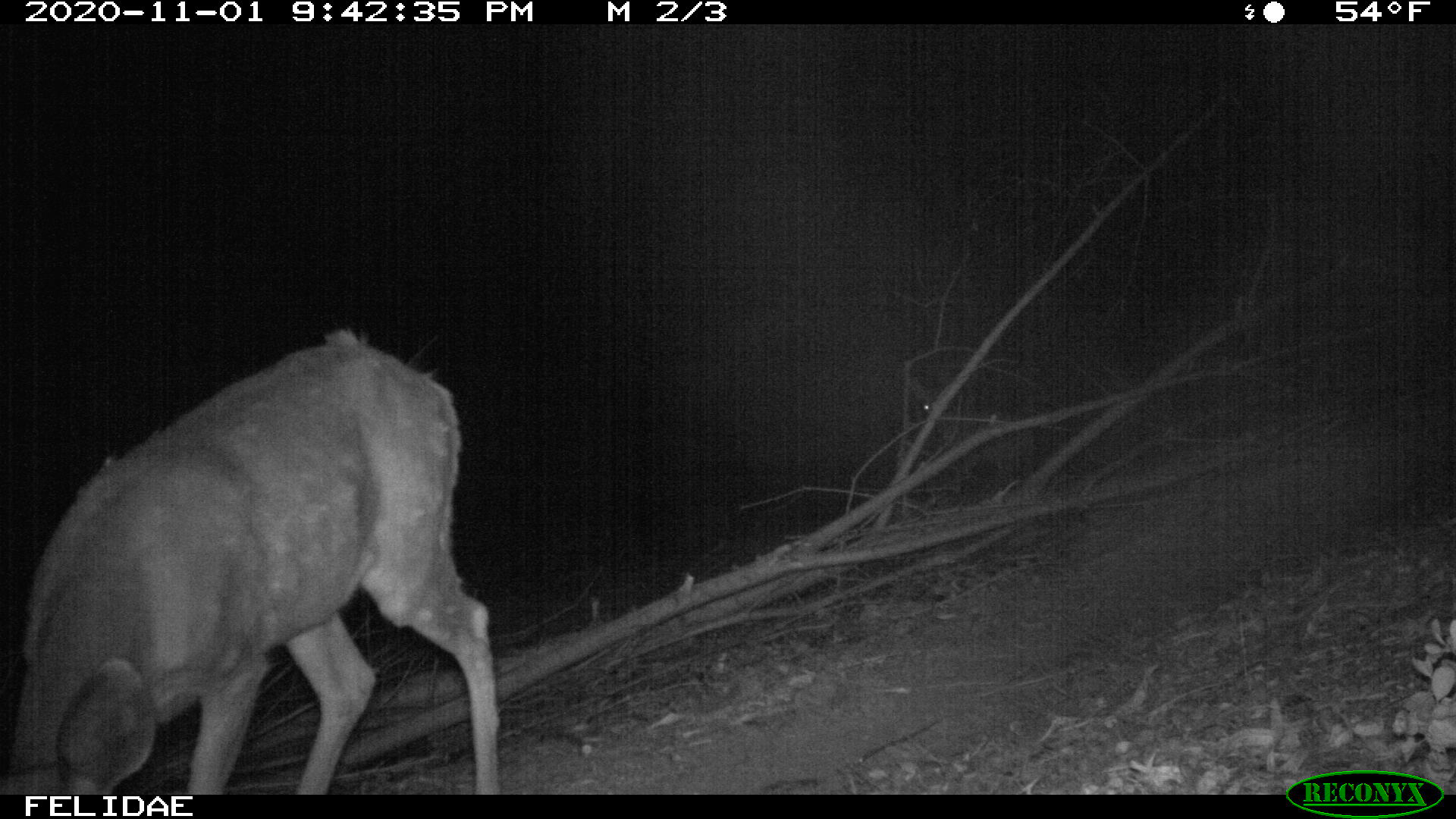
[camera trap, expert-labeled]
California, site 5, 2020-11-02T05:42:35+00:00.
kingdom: Animalia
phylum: Chordata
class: Mammalia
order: Artiodactyla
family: Cervidae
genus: Odocoileus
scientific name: Odocoileus hemionus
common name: mule deer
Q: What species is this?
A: Mule deer (Odocoileus hemionus).